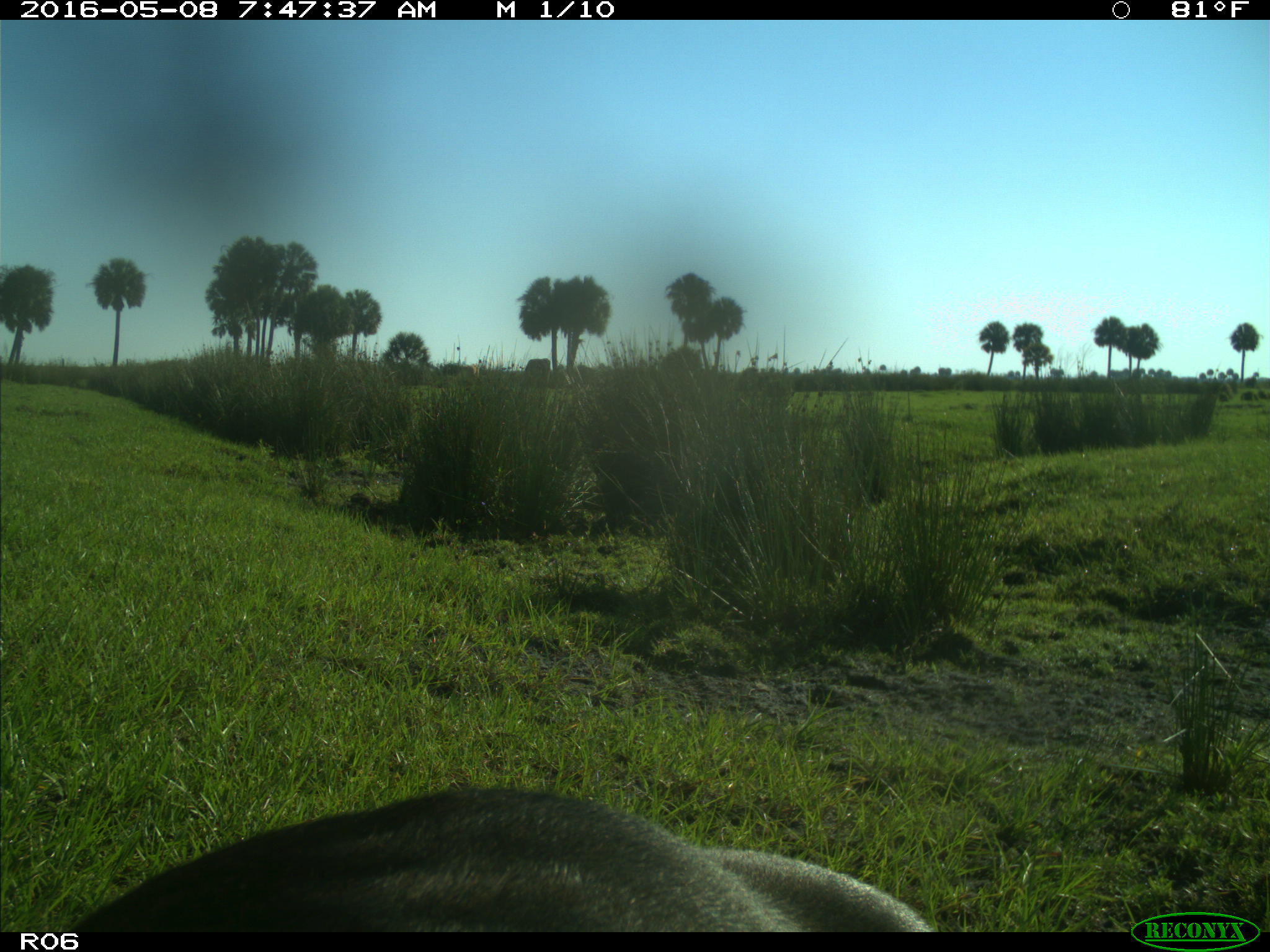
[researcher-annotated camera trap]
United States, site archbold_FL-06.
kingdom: Animalia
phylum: Chordata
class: Mammalia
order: Artiodactyla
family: Bovidae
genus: Bos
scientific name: Bos taurus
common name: domestic cow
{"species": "Bos taurus (domestic cow)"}